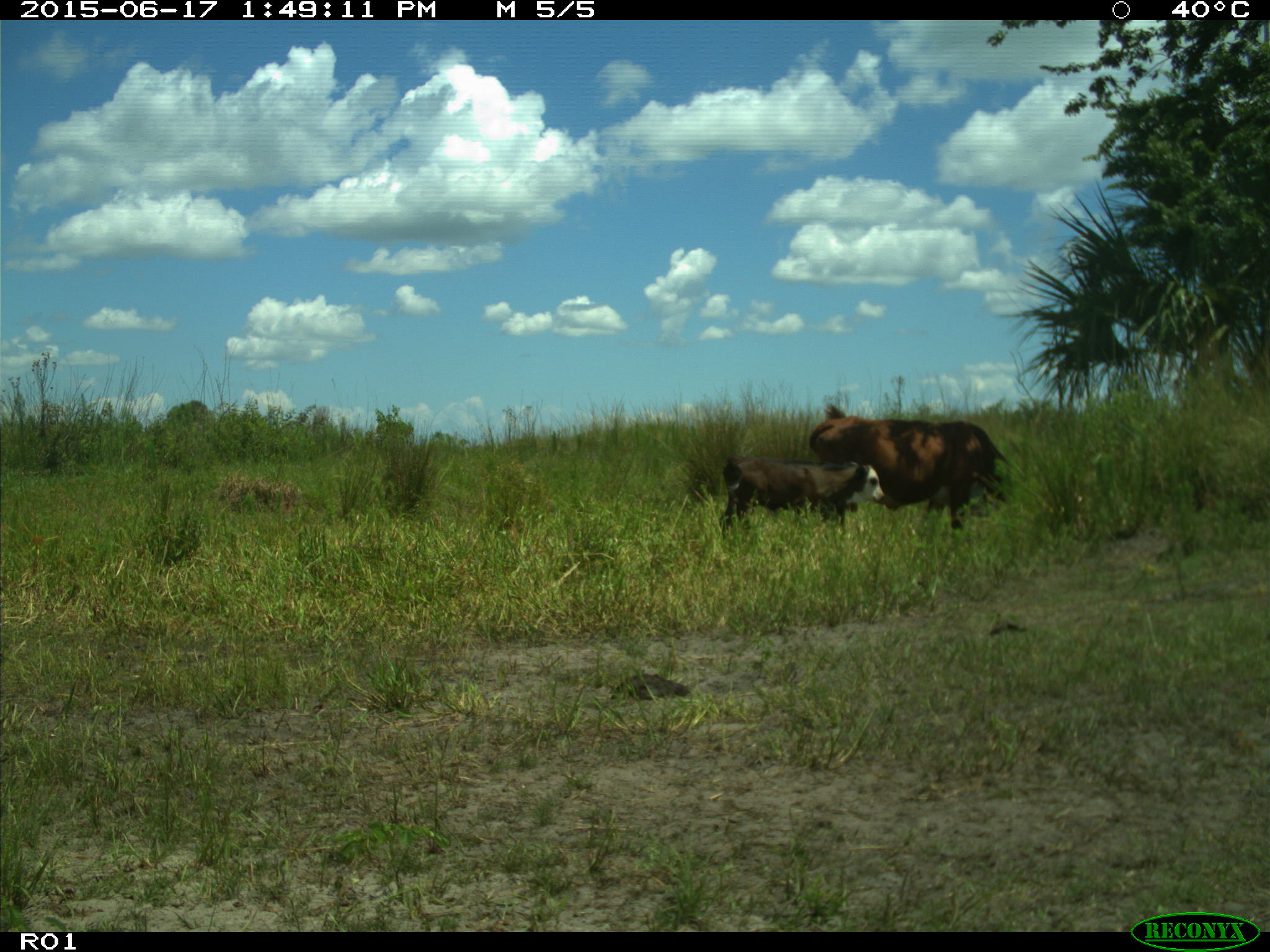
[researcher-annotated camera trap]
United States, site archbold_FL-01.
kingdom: Animalia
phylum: Chordata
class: Mammalia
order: Artiodactyla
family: Bovidae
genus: Bos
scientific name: Bos taurus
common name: domestic cow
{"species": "Bos taurus (domestic cow)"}